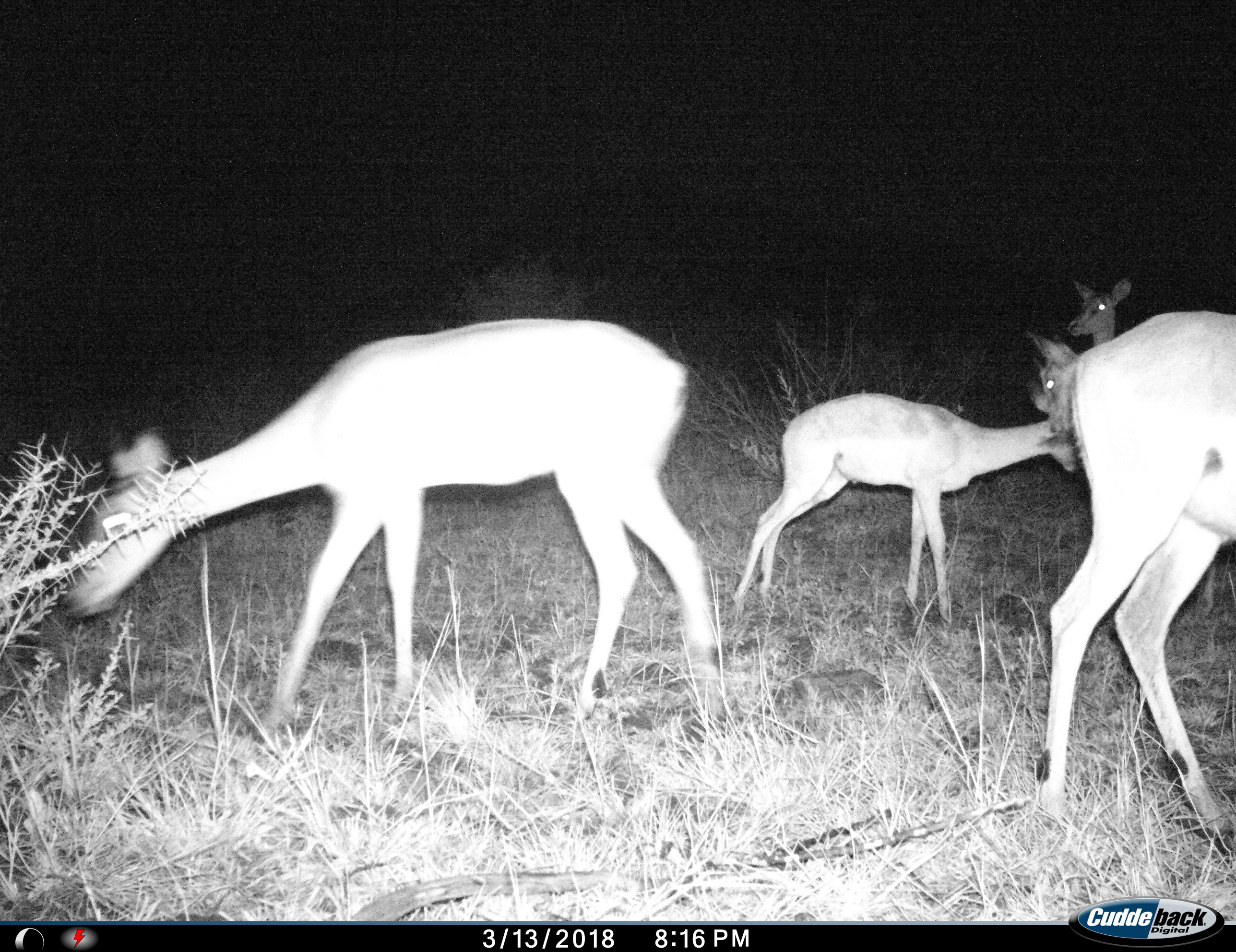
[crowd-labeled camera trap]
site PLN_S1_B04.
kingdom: Animalia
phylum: Chordata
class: Mammalia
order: Artiodactyla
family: Bovidae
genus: Aepyceros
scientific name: Aepyceros melampus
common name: impala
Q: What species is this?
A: Impala (Aepyceros melampus).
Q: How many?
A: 5.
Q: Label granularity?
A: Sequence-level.